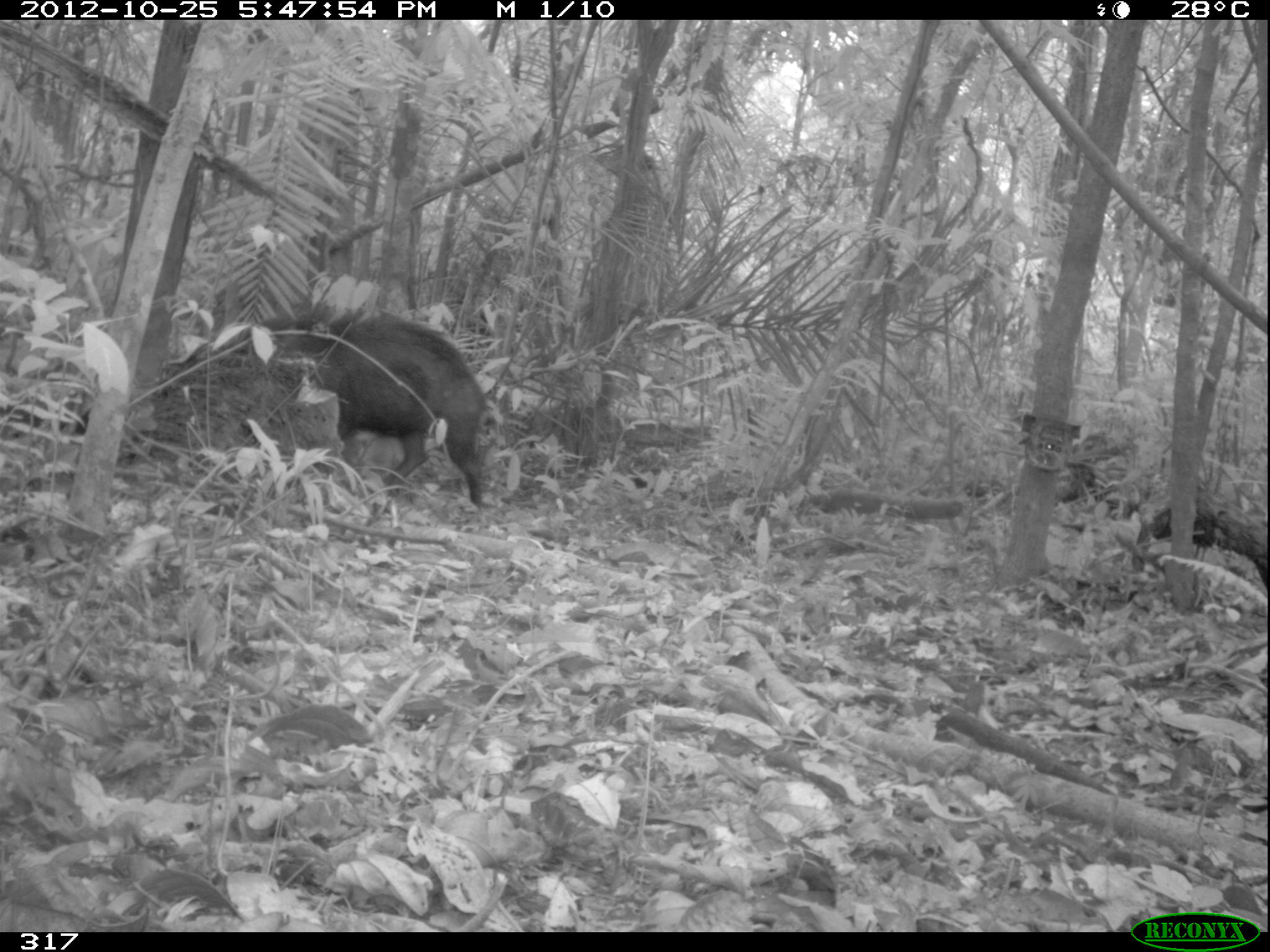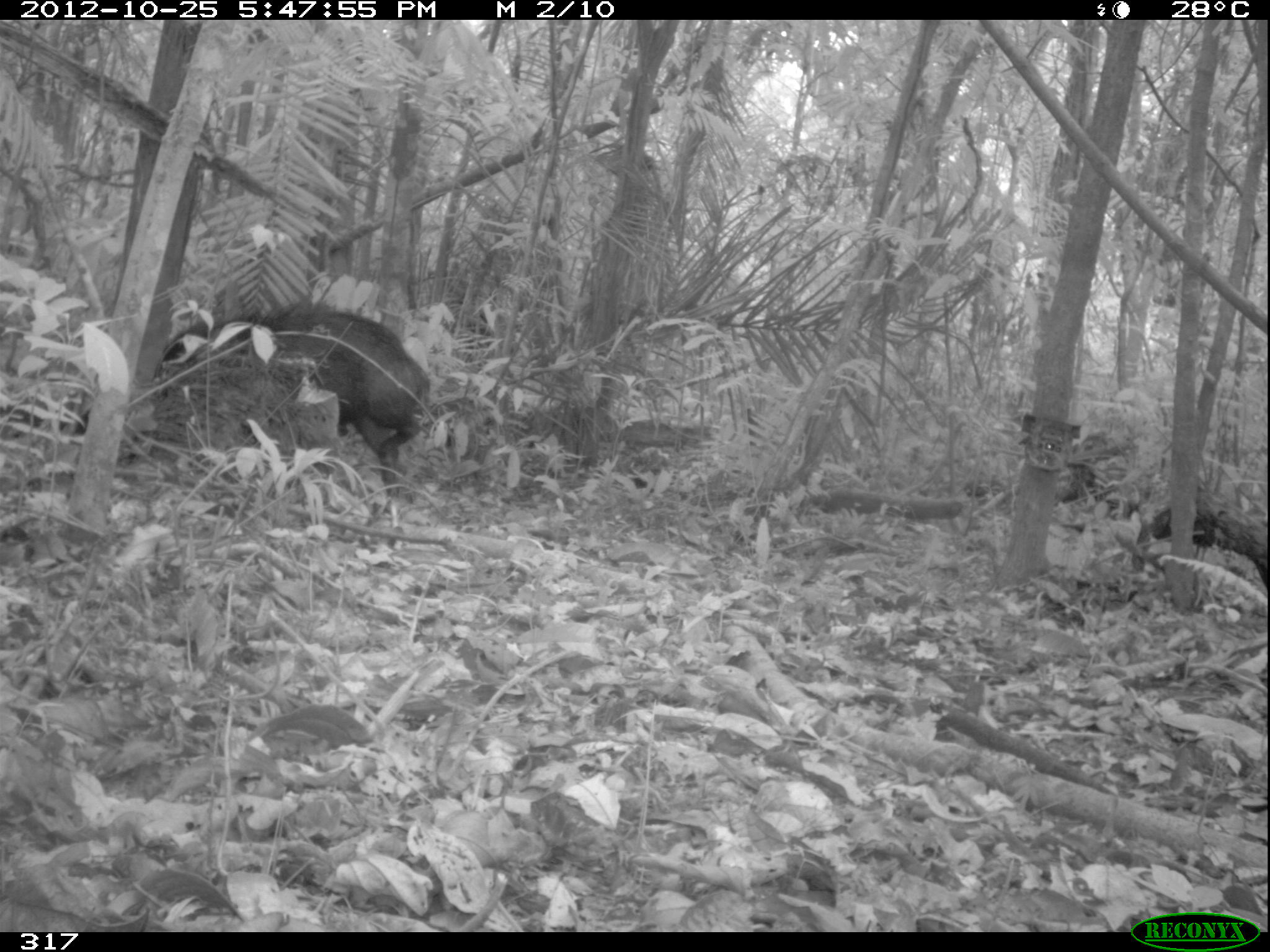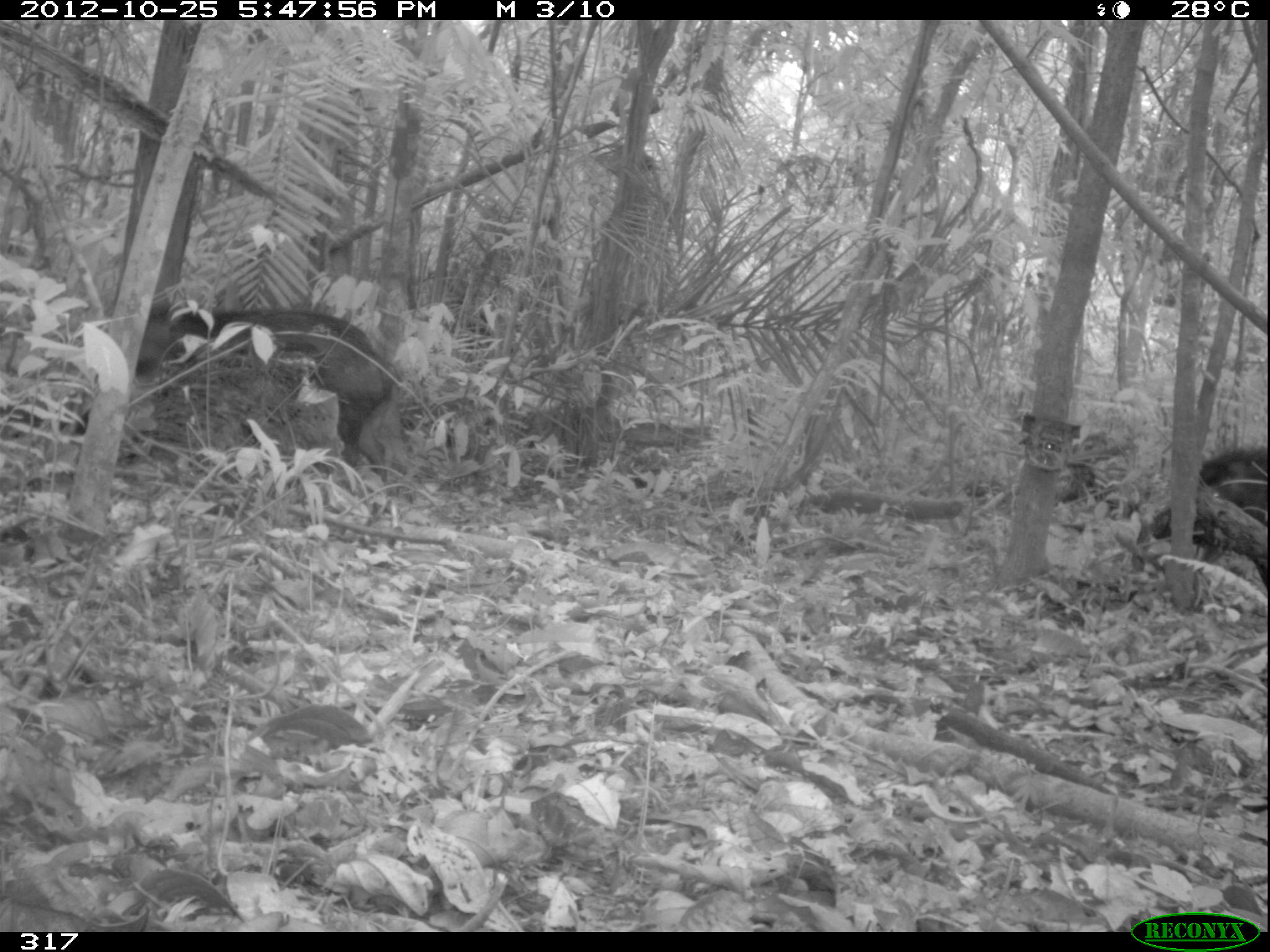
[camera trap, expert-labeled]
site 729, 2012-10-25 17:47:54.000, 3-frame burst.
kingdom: Animalia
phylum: Chordata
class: Mammalia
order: Artiodactyla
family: Tayassuidae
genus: Tayassu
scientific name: Tayassu pecari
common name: white-lipped peccary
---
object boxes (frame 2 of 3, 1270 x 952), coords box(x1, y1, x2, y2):
tayassu pecari: box(155, 308, 429, 498)